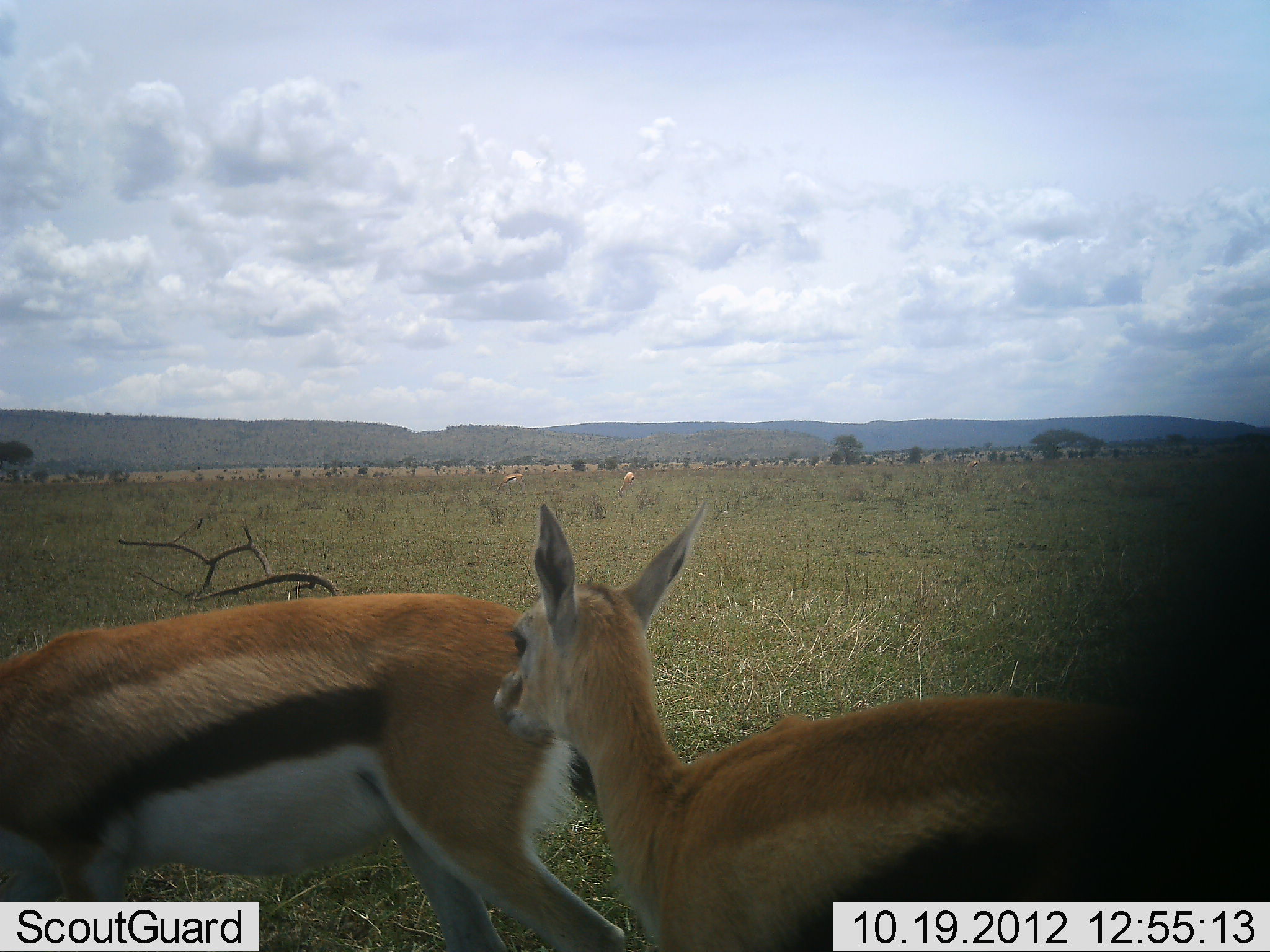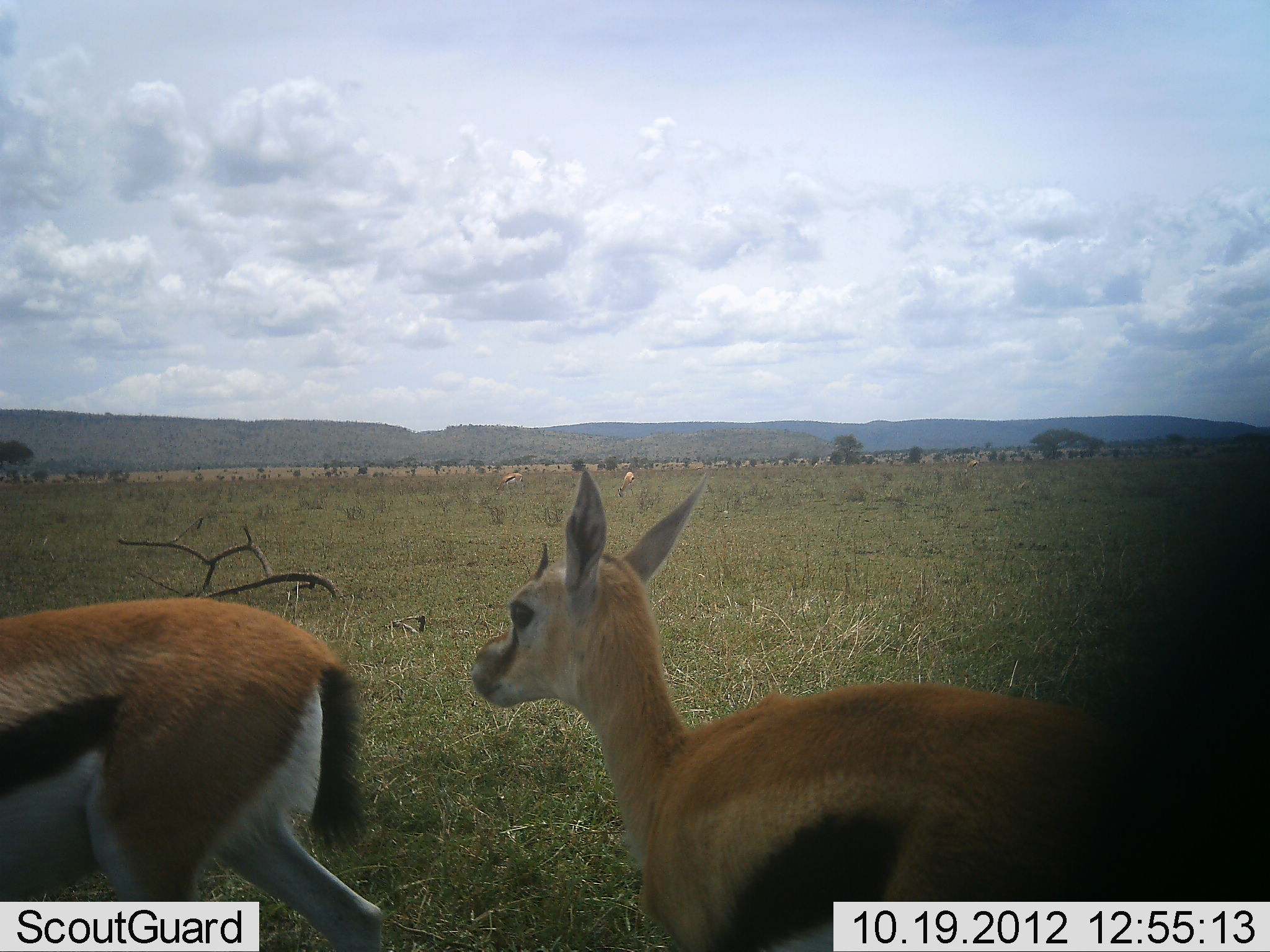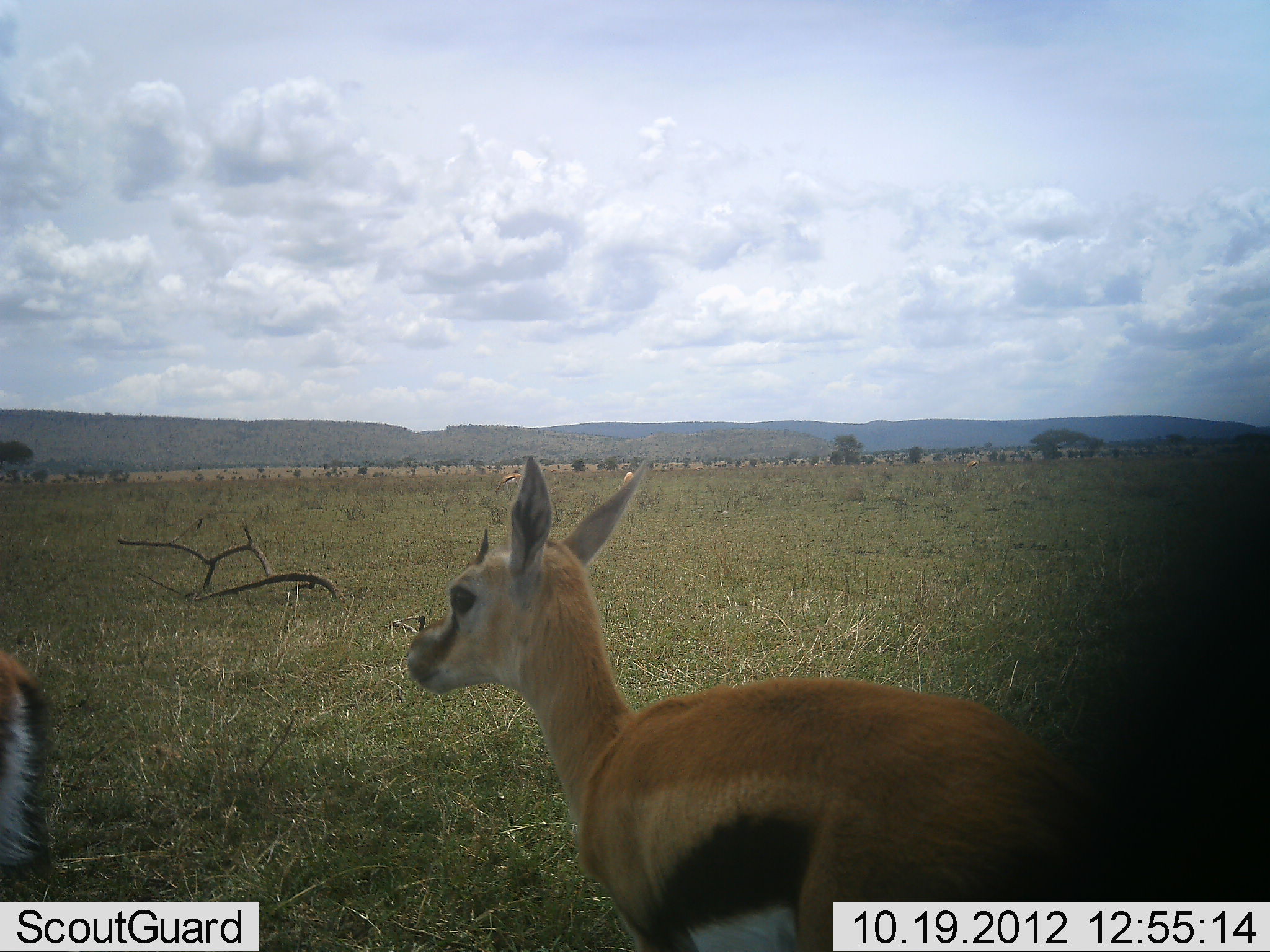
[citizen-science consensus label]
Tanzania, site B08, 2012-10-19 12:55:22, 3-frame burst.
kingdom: Animalia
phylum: Chordata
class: Mammalia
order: Artiodactyla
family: Bovidae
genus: Eudorcas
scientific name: Eudorcas thomsonii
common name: thomson's gazelle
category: gazellethomsons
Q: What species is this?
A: Gazellethomsons (thomson's gazelle) (Eudorcas thomsonii).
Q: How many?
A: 2.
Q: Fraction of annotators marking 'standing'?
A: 30%.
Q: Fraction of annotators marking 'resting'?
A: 0%.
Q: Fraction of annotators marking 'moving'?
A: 100%.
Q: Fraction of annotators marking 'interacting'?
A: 10%.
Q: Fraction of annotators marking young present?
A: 20%.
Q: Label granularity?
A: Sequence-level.